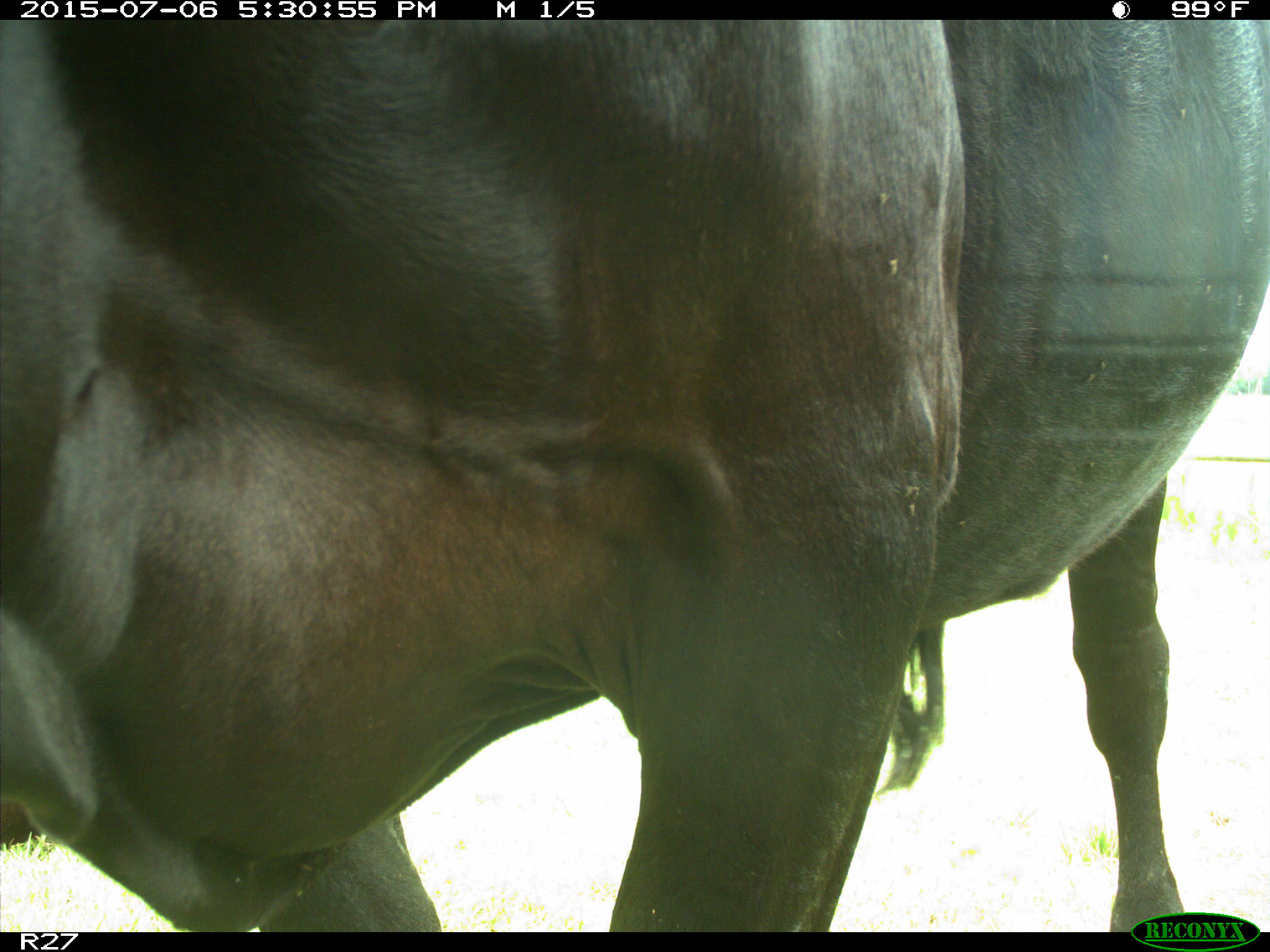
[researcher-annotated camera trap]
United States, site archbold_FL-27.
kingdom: Animalia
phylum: Chordata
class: Mammalia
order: Artiodactyla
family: Bovidae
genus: Bos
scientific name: Bos taurus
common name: domestic cow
Bos taurus (domestic cow).